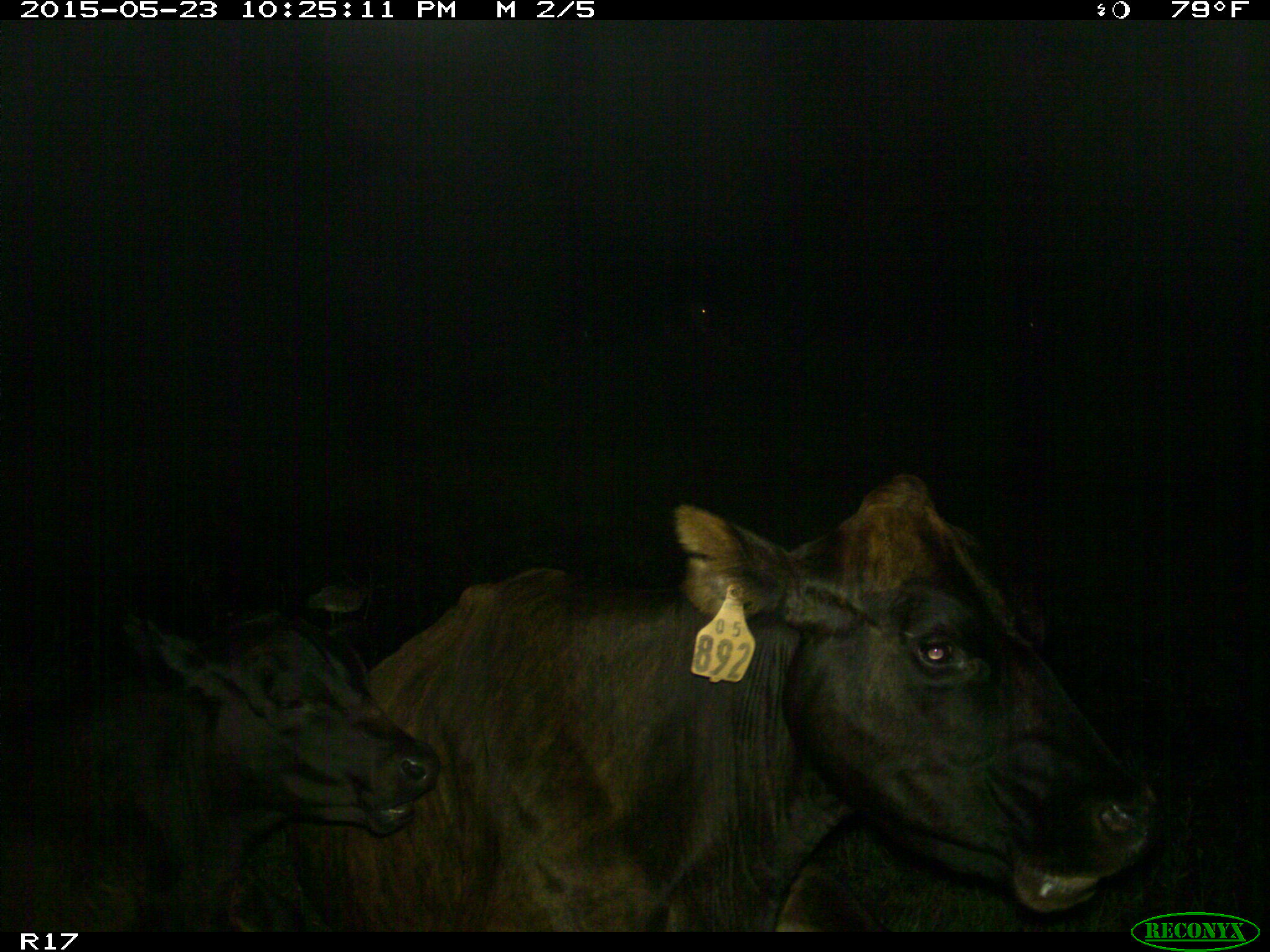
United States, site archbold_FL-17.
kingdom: Animalia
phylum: Chordata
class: Mammalia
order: Artiodactyla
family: Bovidae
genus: Bos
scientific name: Bos taurus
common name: domestic cow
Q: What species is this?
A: Bos taurus (domestic cow).